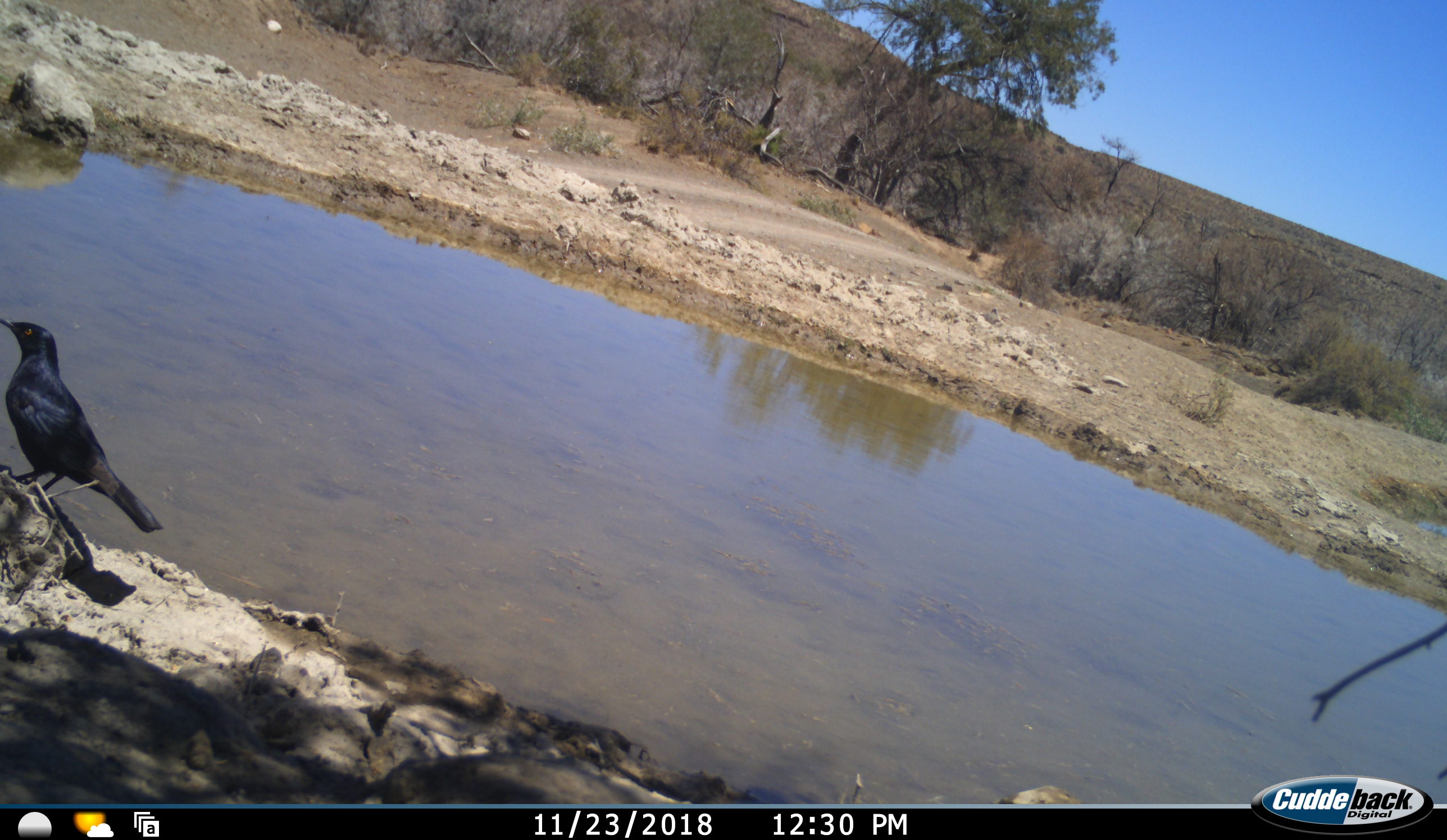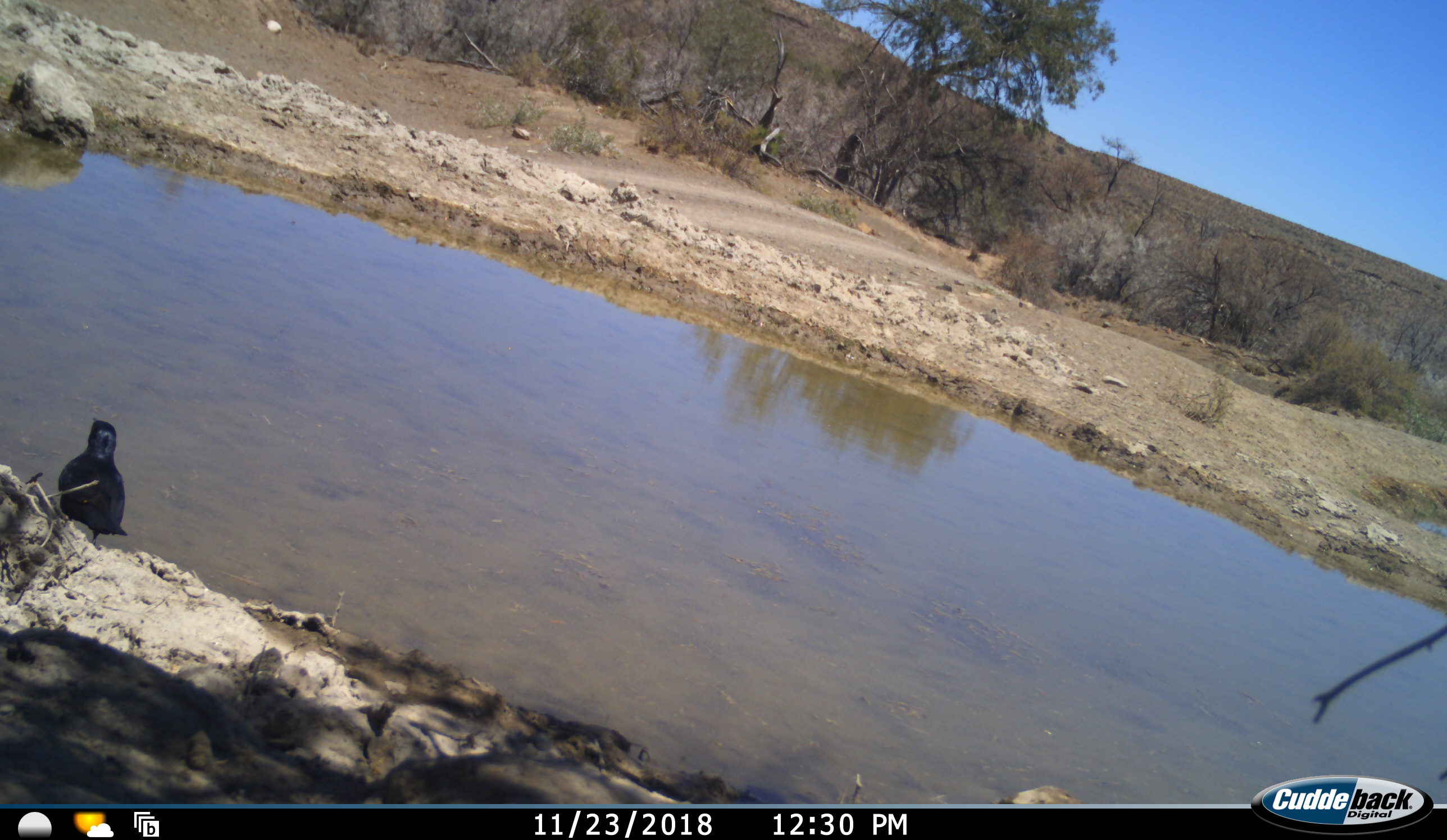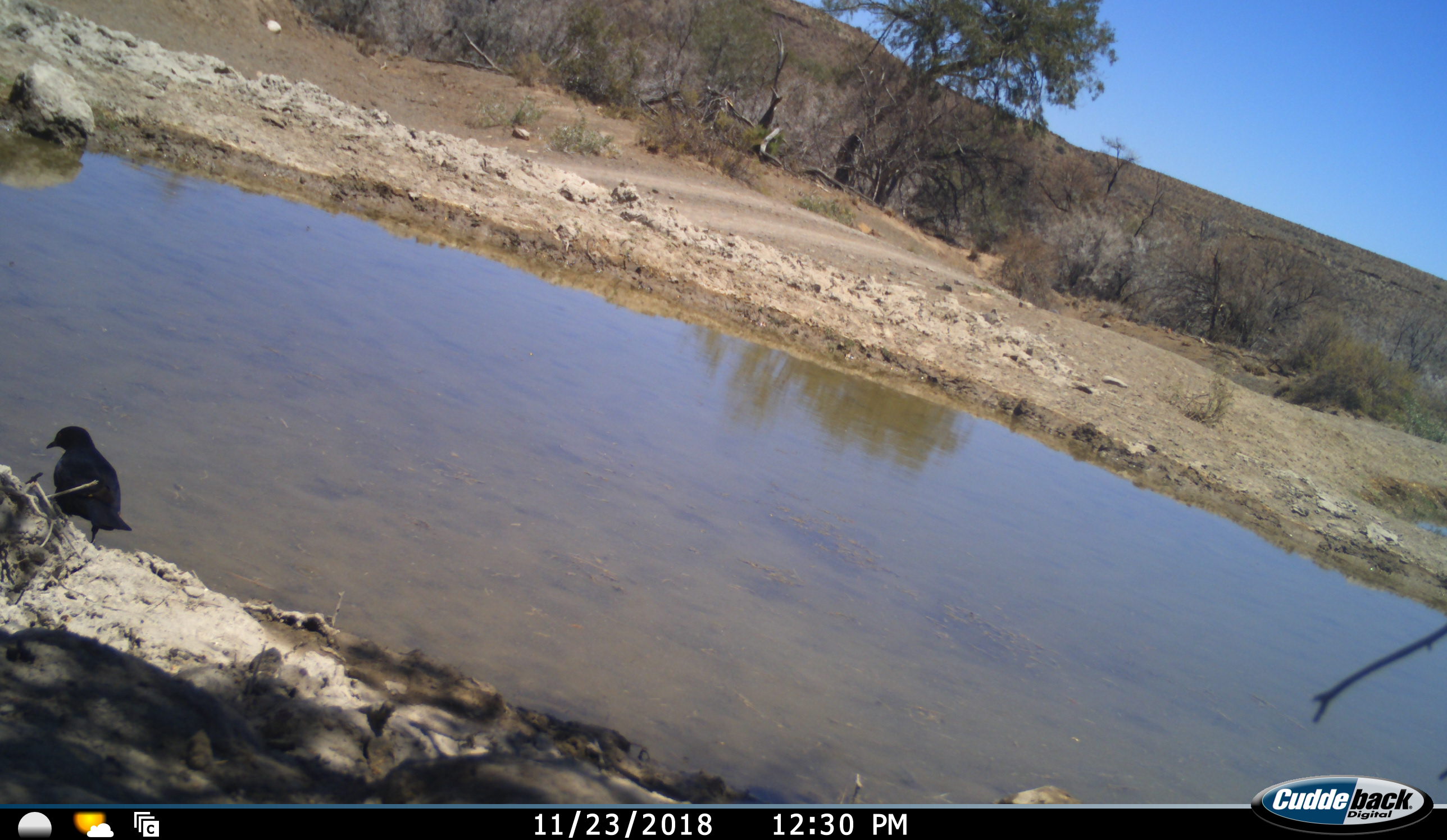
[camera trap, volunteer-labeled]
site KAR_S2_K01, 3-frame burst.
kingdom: Animalia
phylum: Chordata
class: Aves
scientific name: Aves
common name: bird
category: birdother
Birdother (bird) (Aves), count 1. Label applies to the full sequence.